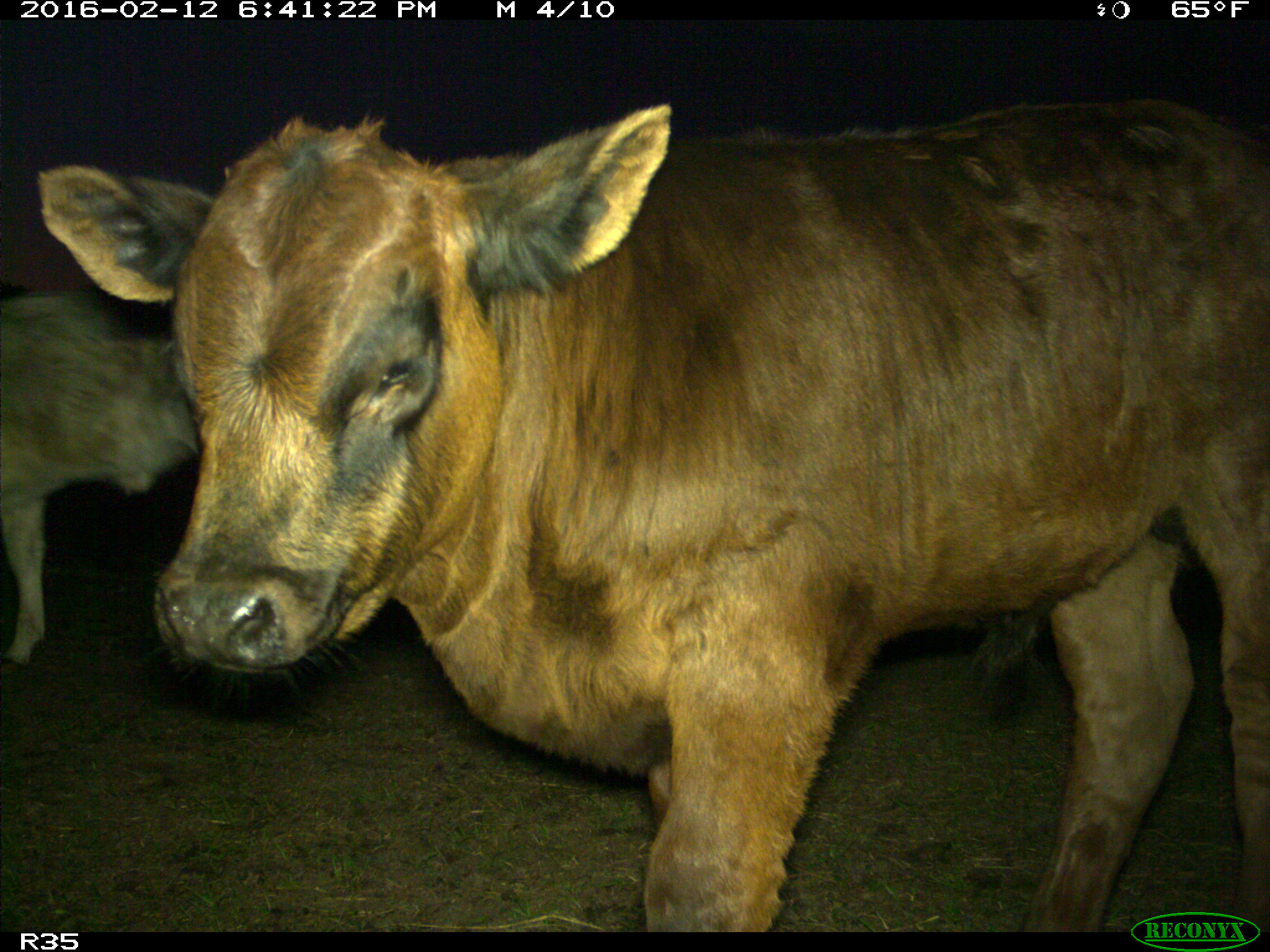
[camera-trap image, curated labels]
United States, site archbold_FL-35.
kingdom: Animalia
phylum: Chordata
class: Mammalia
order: Artiodactyla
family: Bovidae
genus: Bos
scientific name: Bos taurus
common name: domestic cow